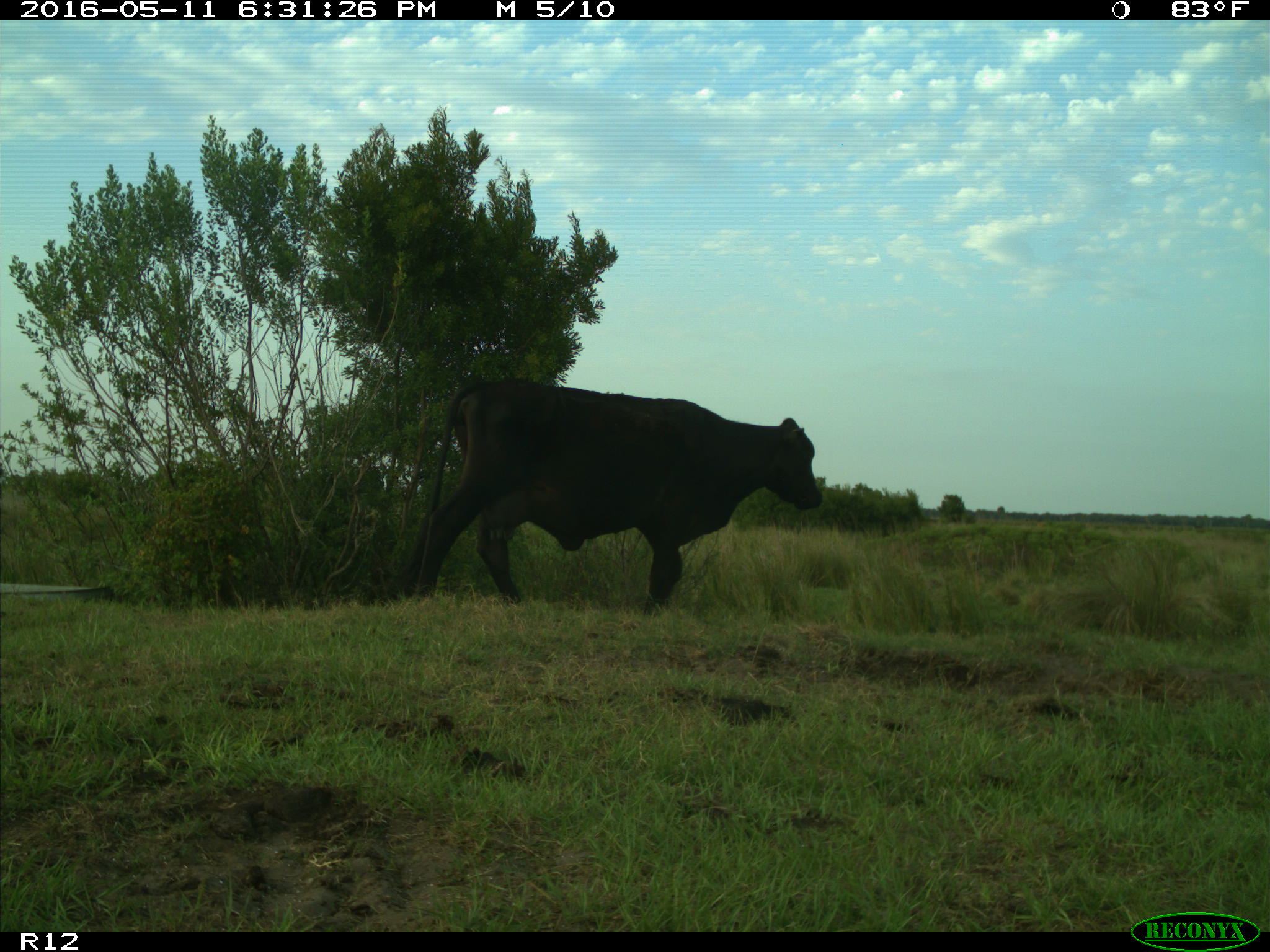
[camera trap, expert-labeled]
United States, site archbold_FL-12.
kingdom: Animalia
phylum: Chordata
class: Mammalia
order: Artiodactyla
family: Bovidae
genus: Bos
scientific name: Bos taurus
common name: domestic cow